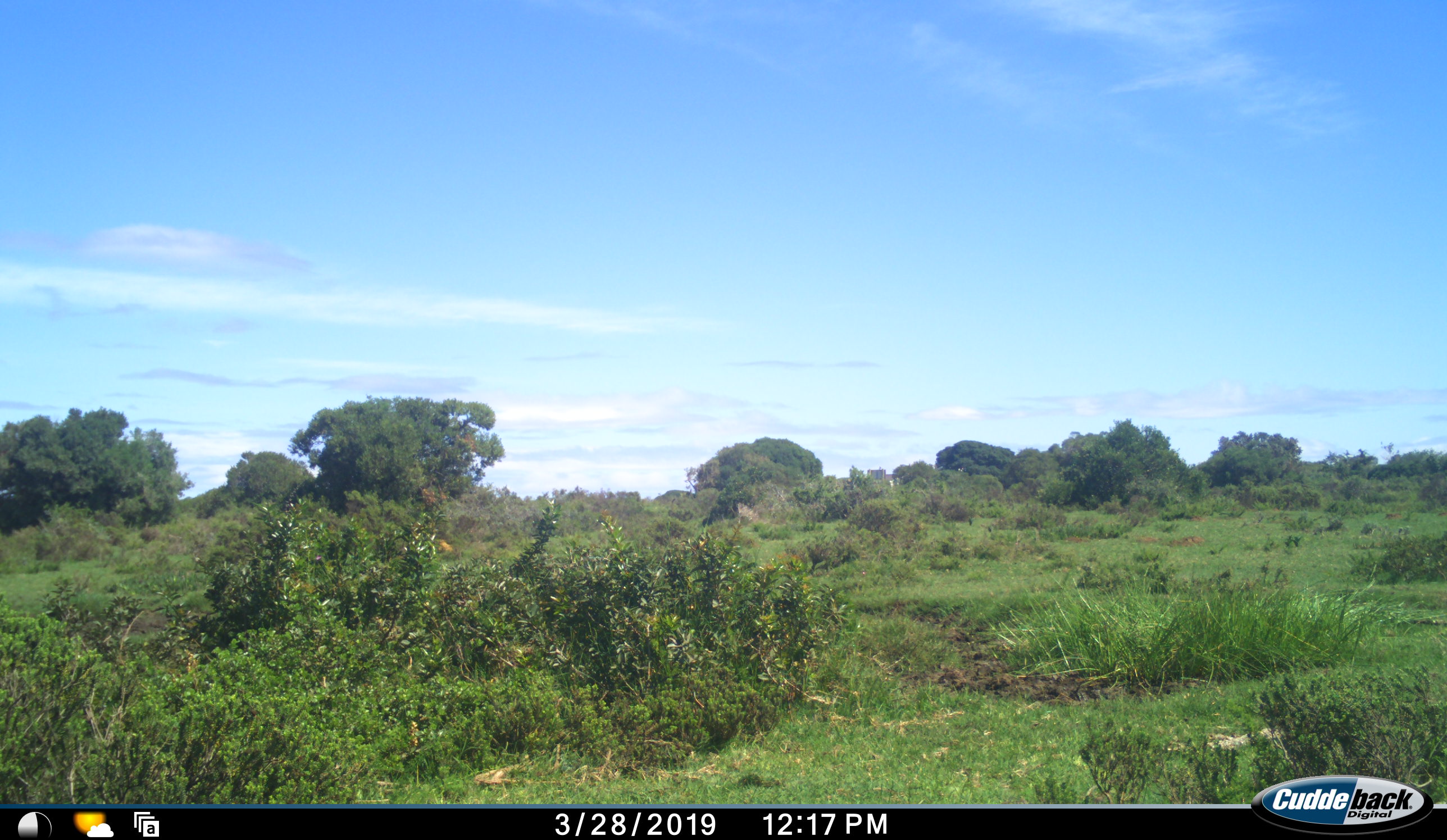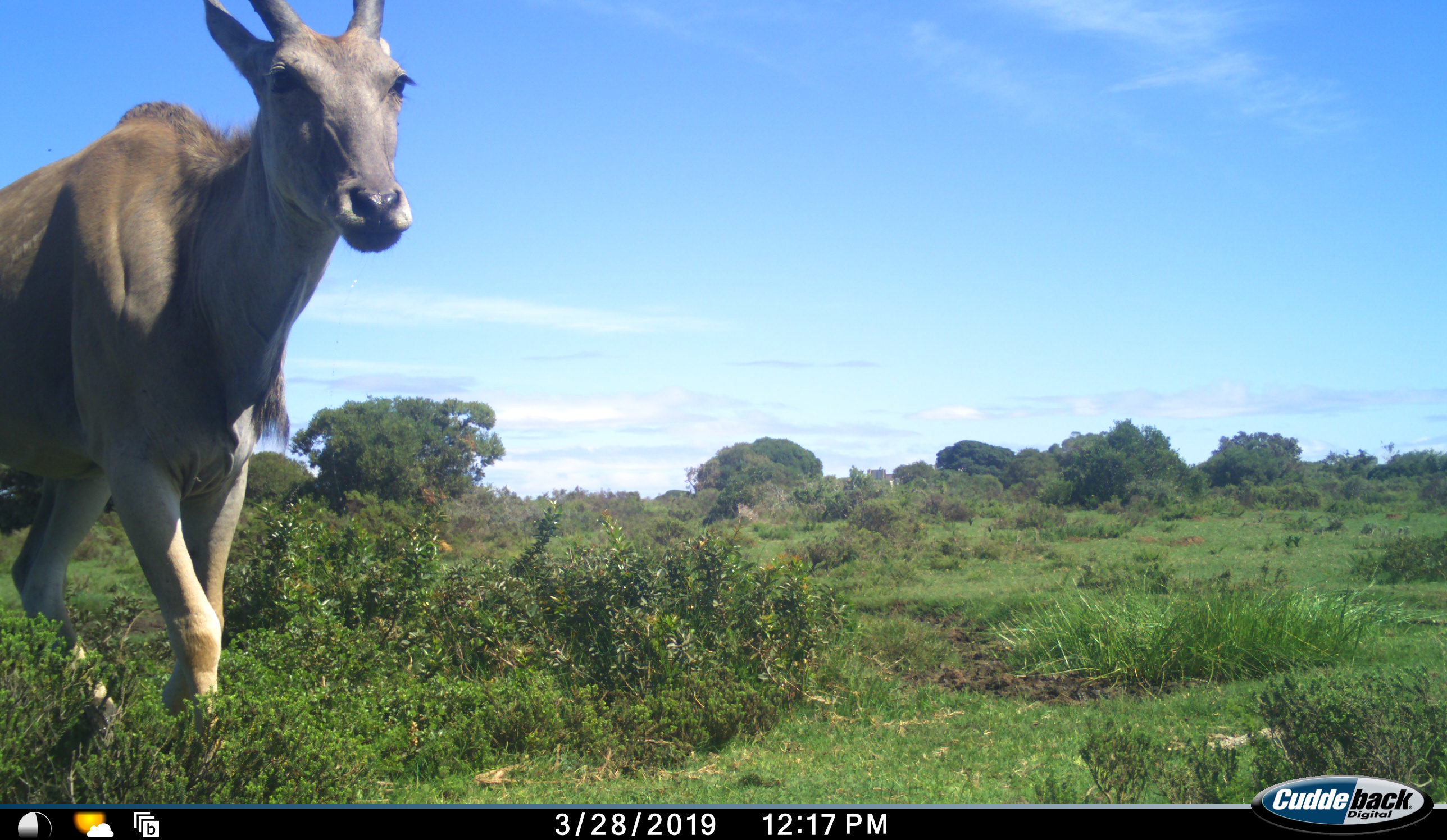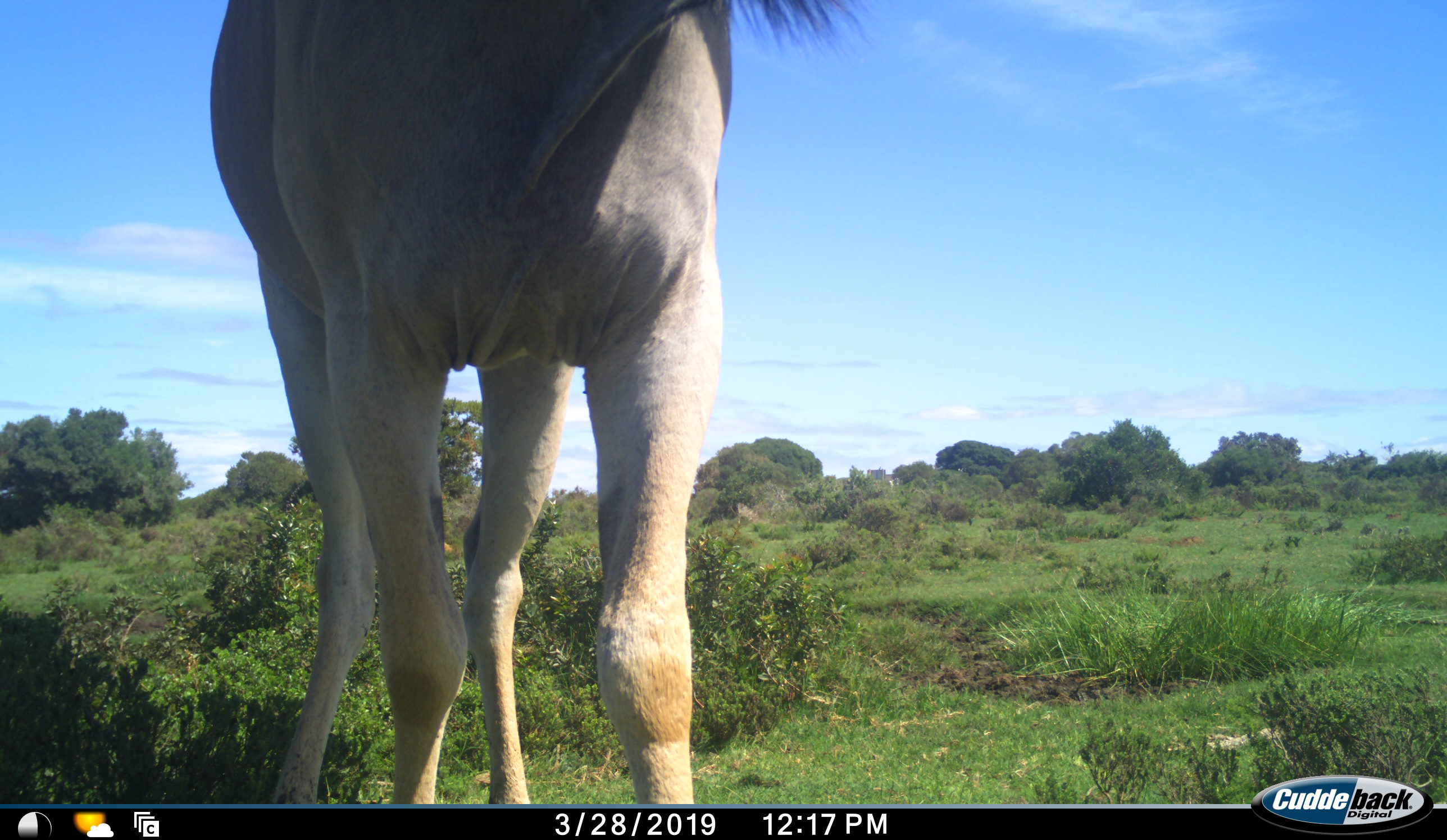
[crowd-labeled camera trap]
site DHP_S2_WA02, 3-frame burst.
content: unidentified animal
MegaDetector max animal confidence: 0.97